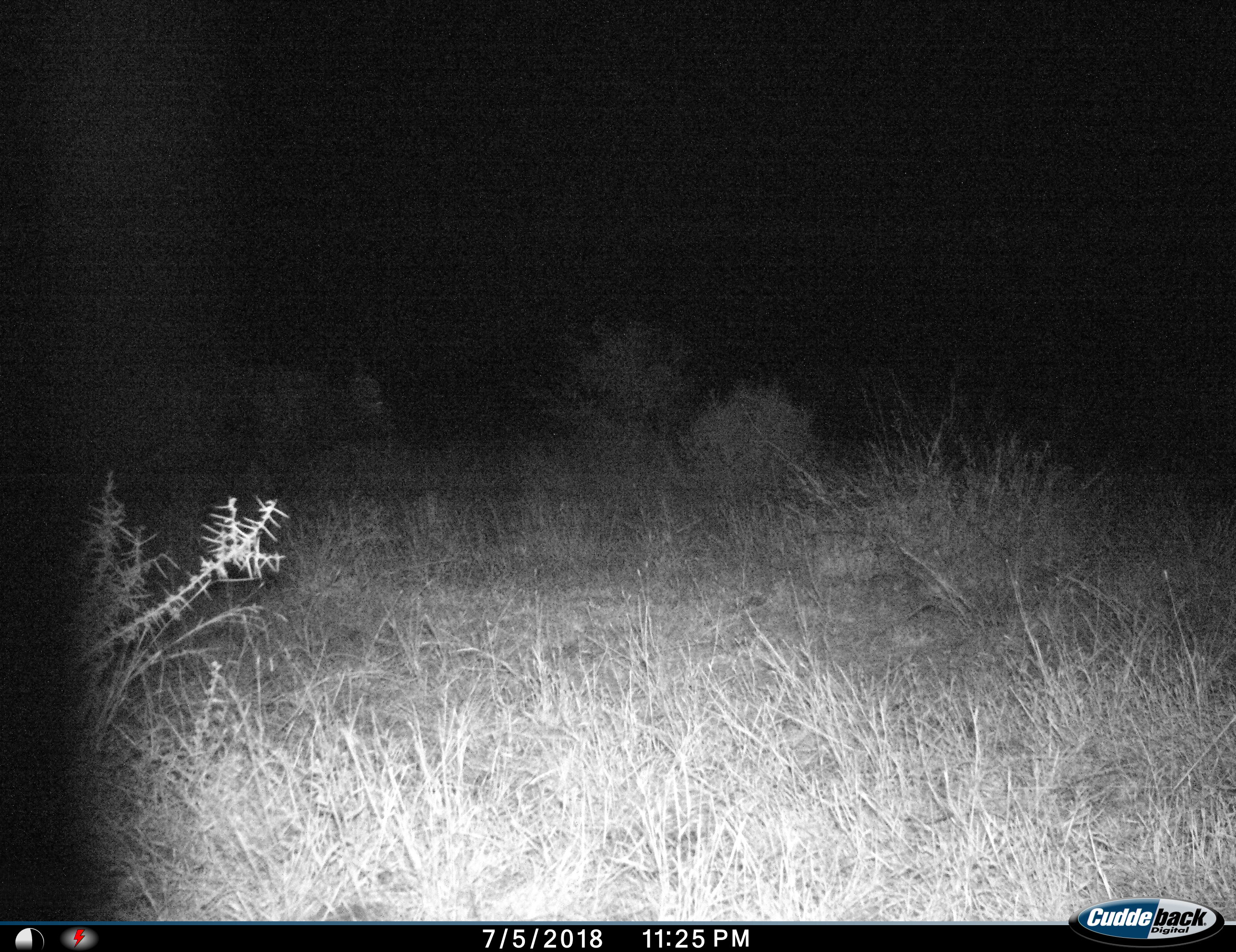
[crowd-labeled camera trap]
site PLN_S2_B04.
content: unidentified animal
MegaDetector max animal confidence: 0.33